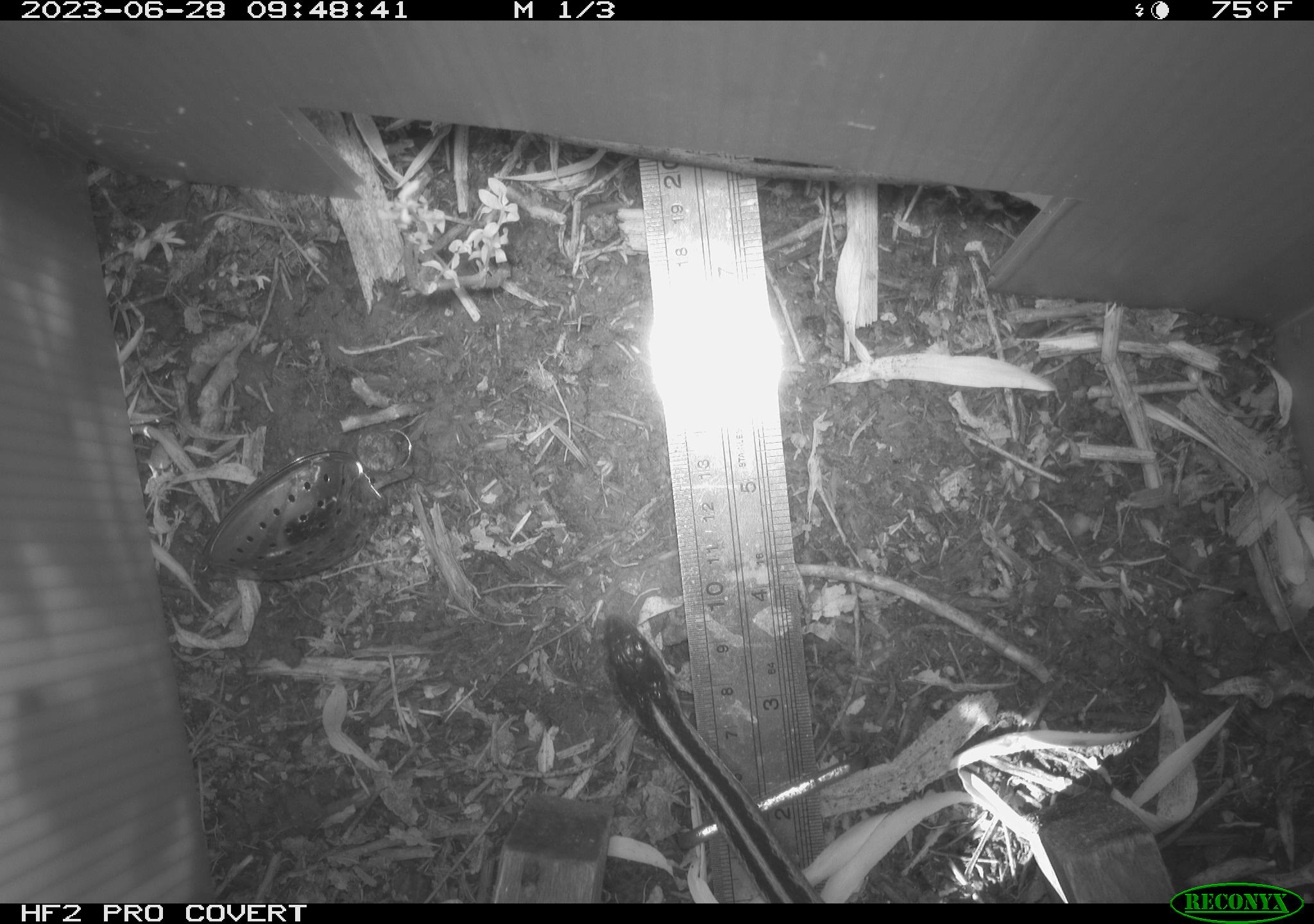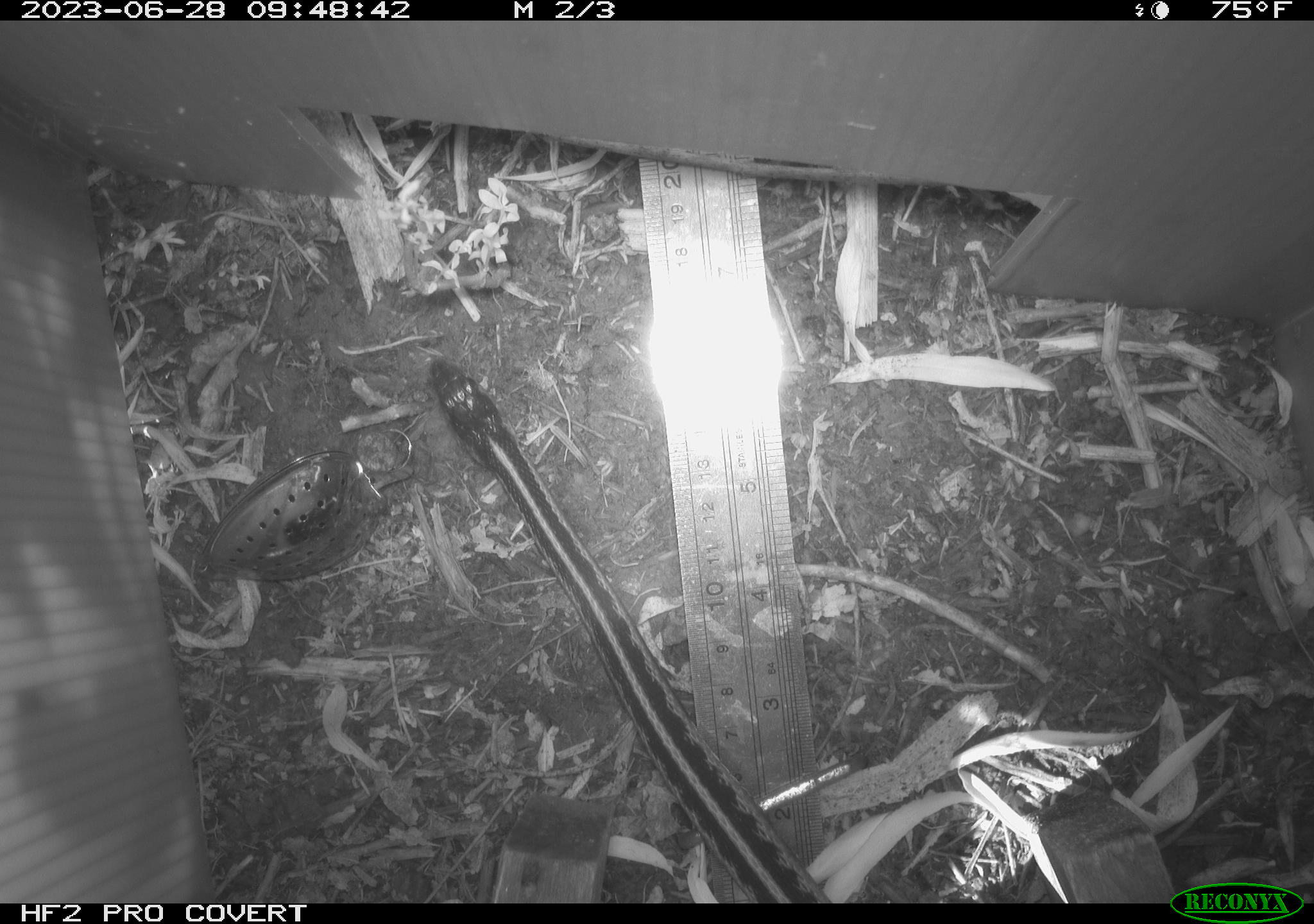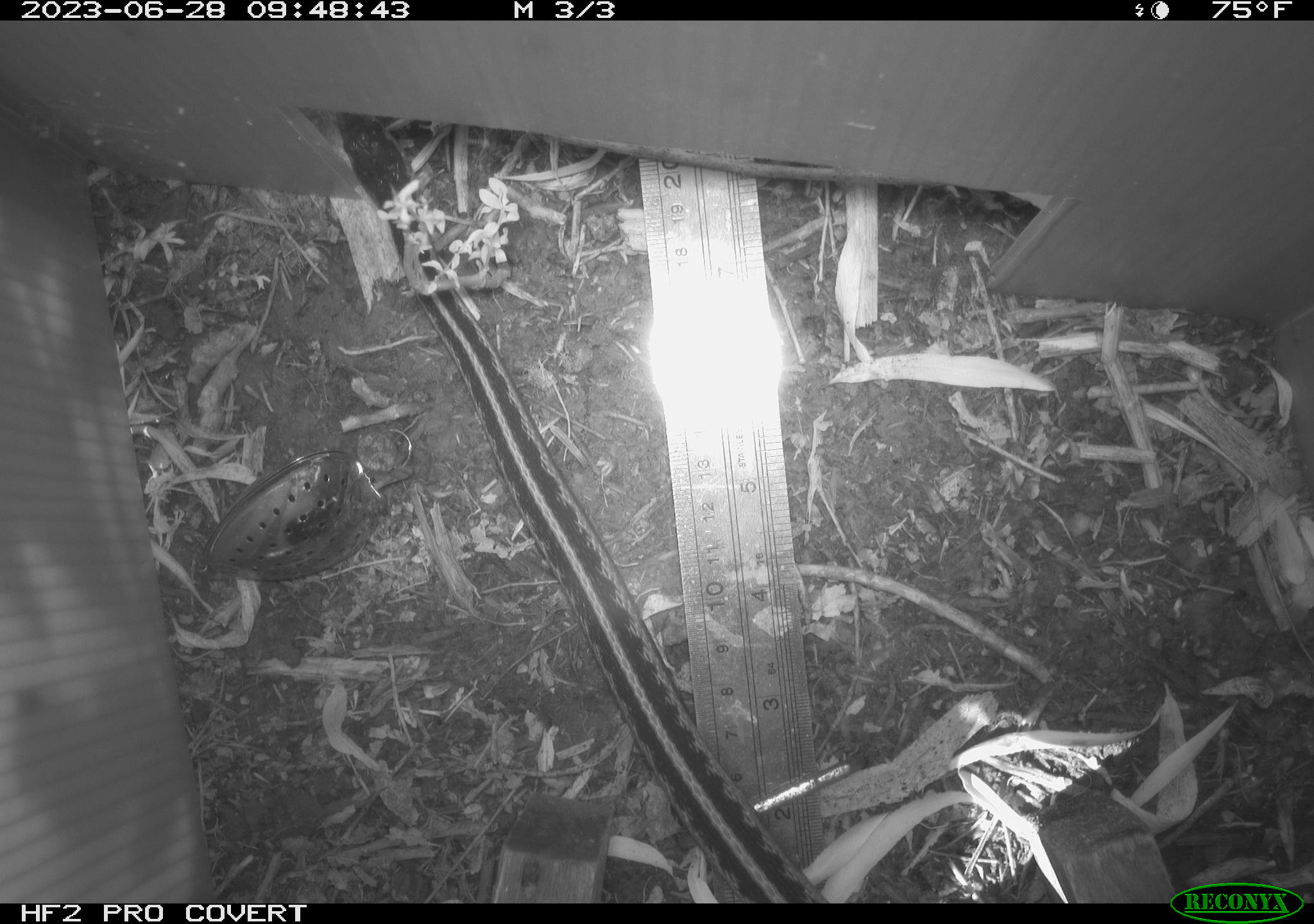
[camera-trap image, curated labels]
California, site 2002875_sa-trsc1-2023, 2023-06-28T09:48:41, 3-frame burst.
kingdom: Animalia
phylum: Chordata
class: Reptilia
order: Squamata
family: Colubridae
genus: Thamnophis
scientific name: Thamnophis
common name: american gartersnakes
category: thamnophis species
Thamnophis species (american gartersnakes) (Thamnophis).